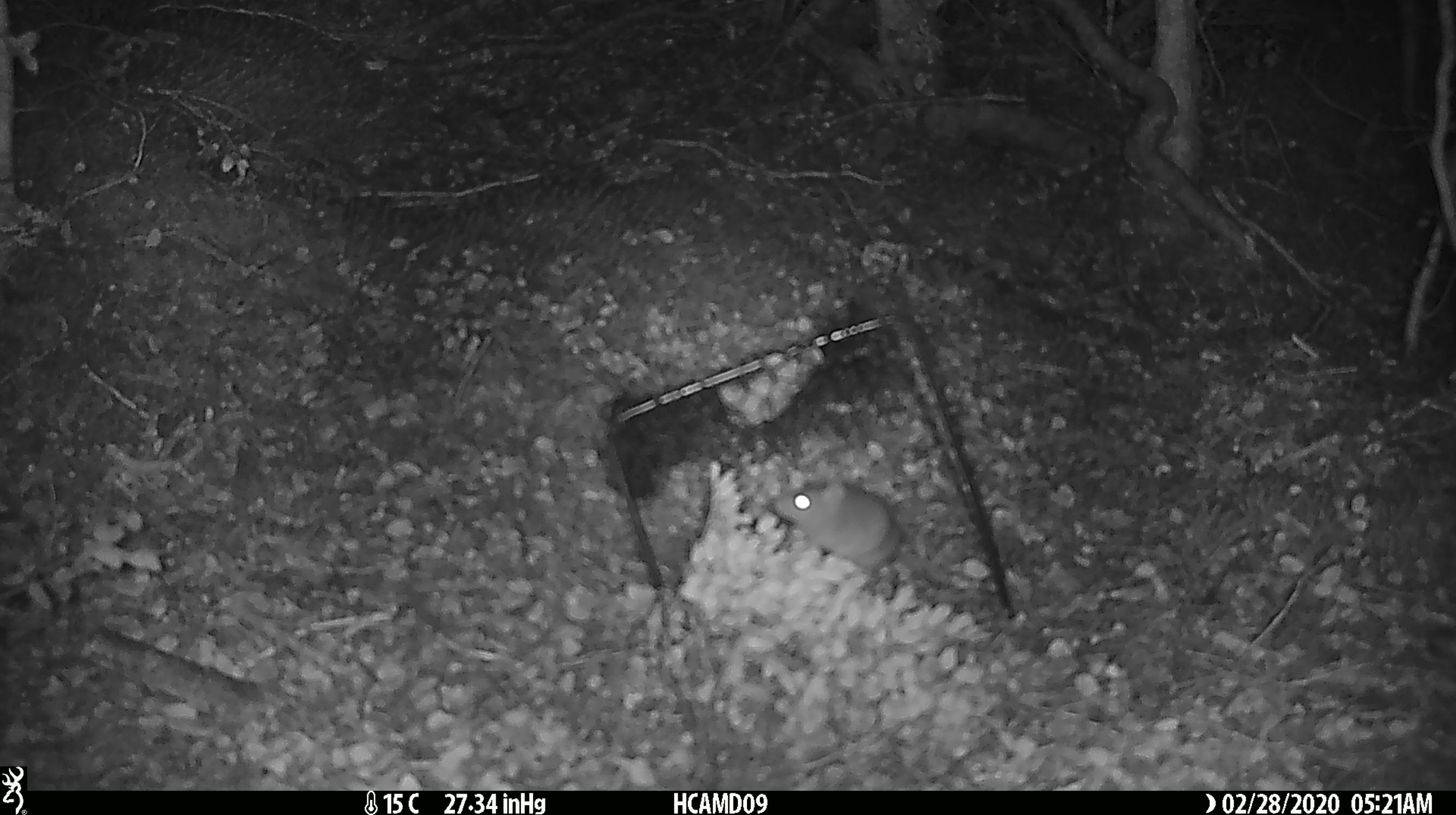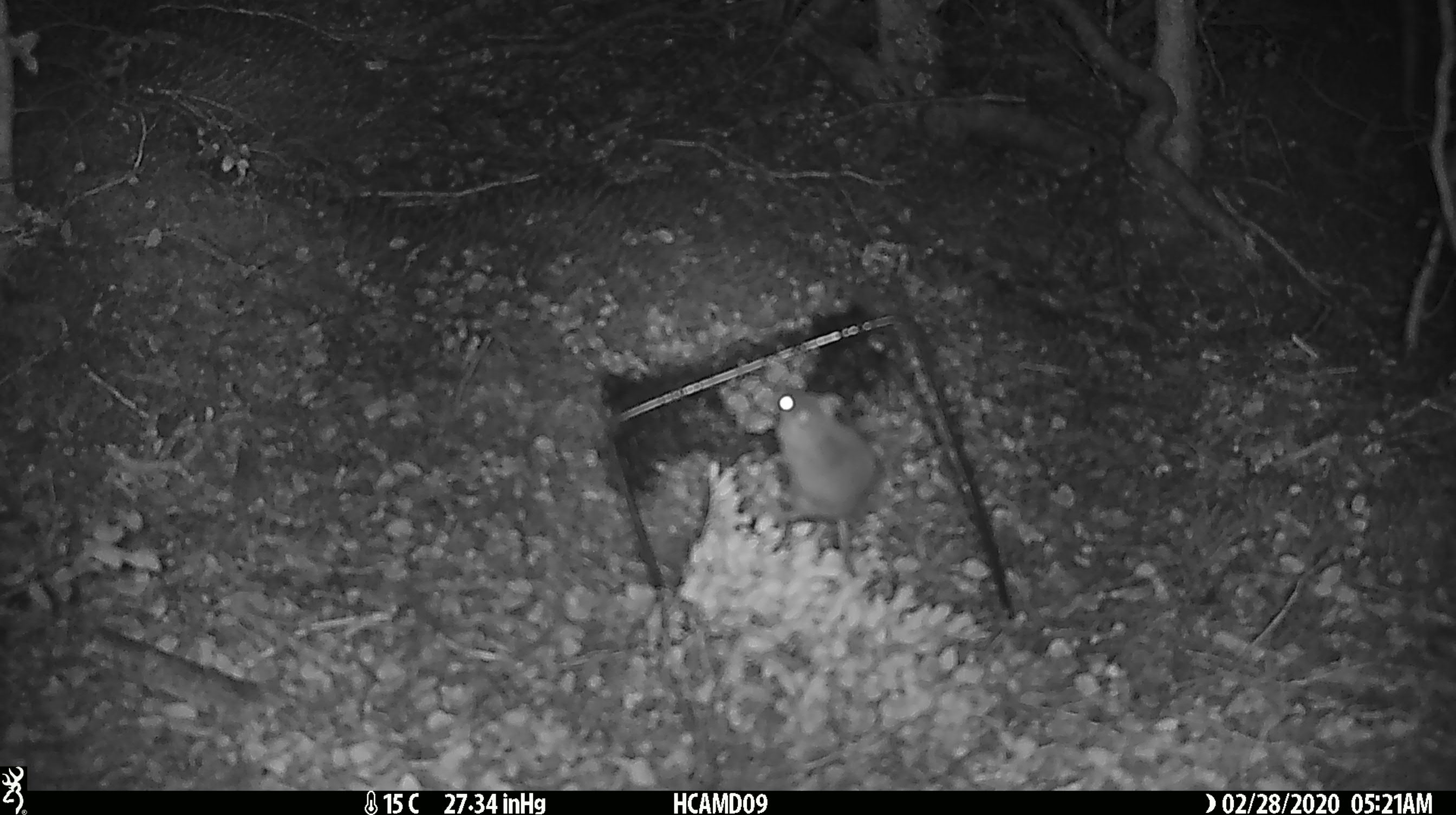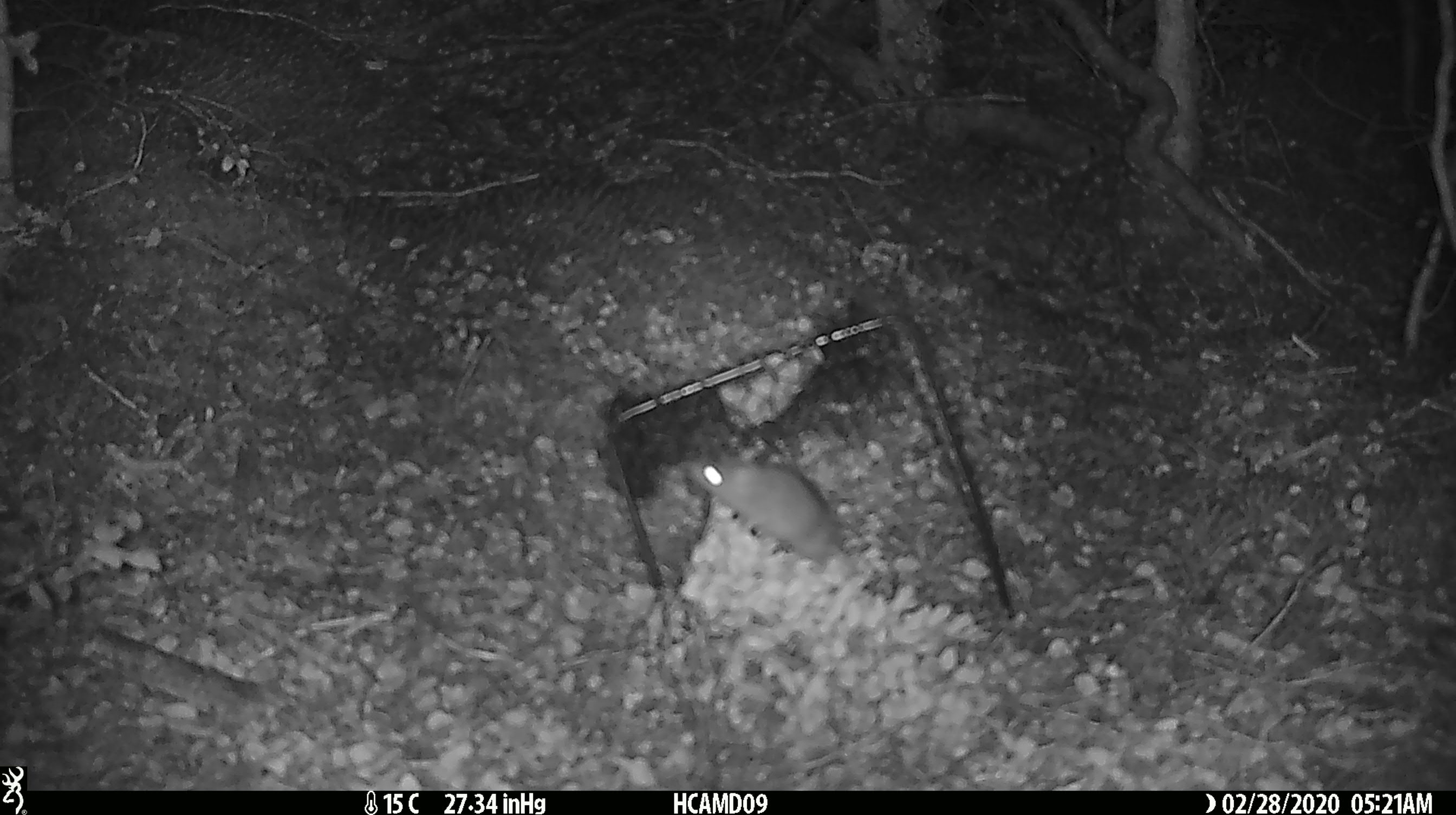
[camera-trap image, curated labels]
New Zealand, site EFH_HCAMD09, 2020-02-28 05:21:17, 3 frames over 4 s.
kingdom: Animalia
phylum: Chordata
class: Mammalia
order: Rodentia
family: Muridae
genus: Mus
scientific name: Mus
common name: mouse